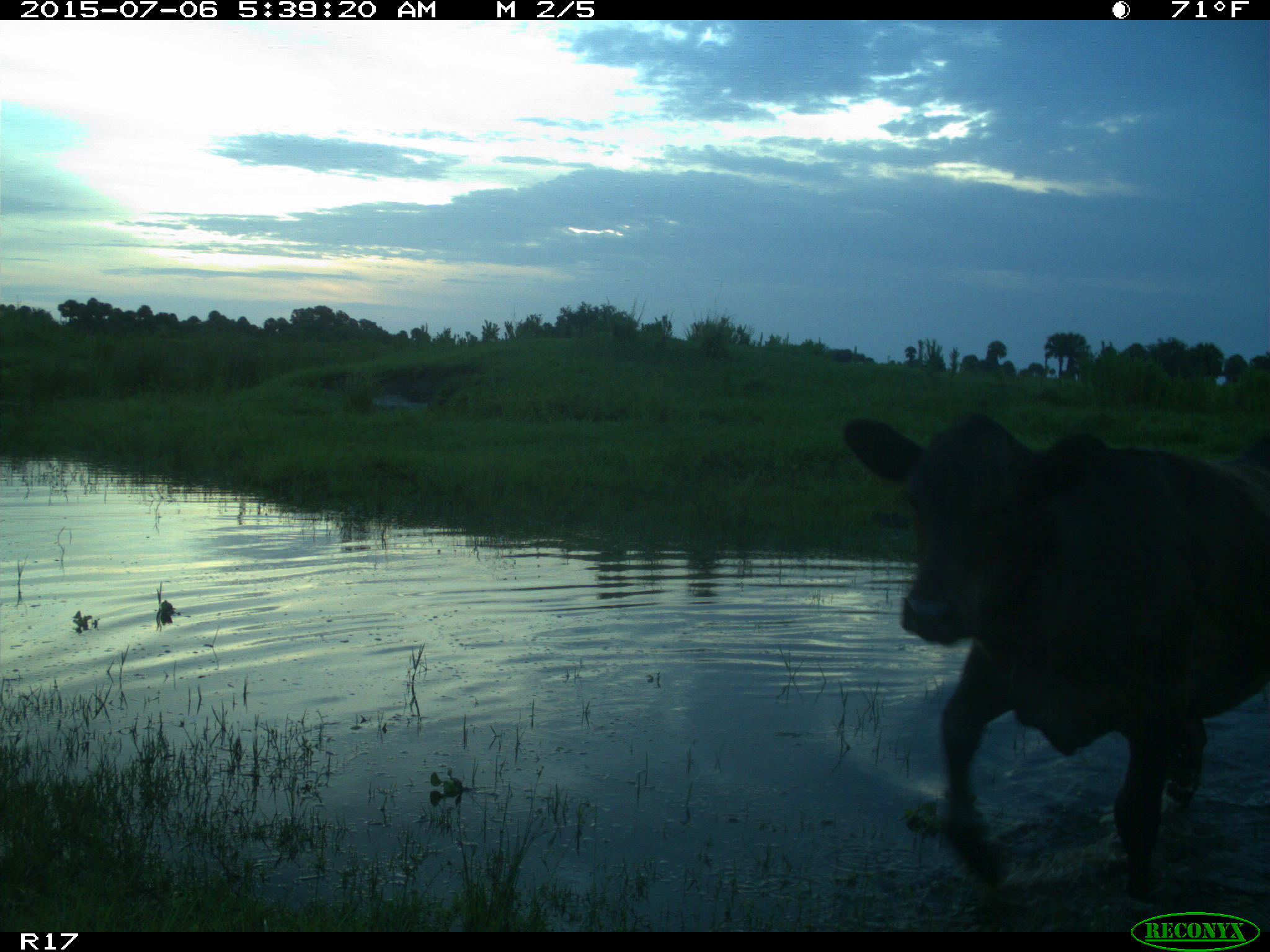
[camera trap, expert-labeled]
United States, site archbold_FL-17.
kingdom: Animalia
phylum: Chordata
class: Mammalia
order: Artiodactyla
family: Bovidae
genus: Bos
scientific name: Bos taurus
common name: domestic cow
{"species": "Bos taurus (domestic cow)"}